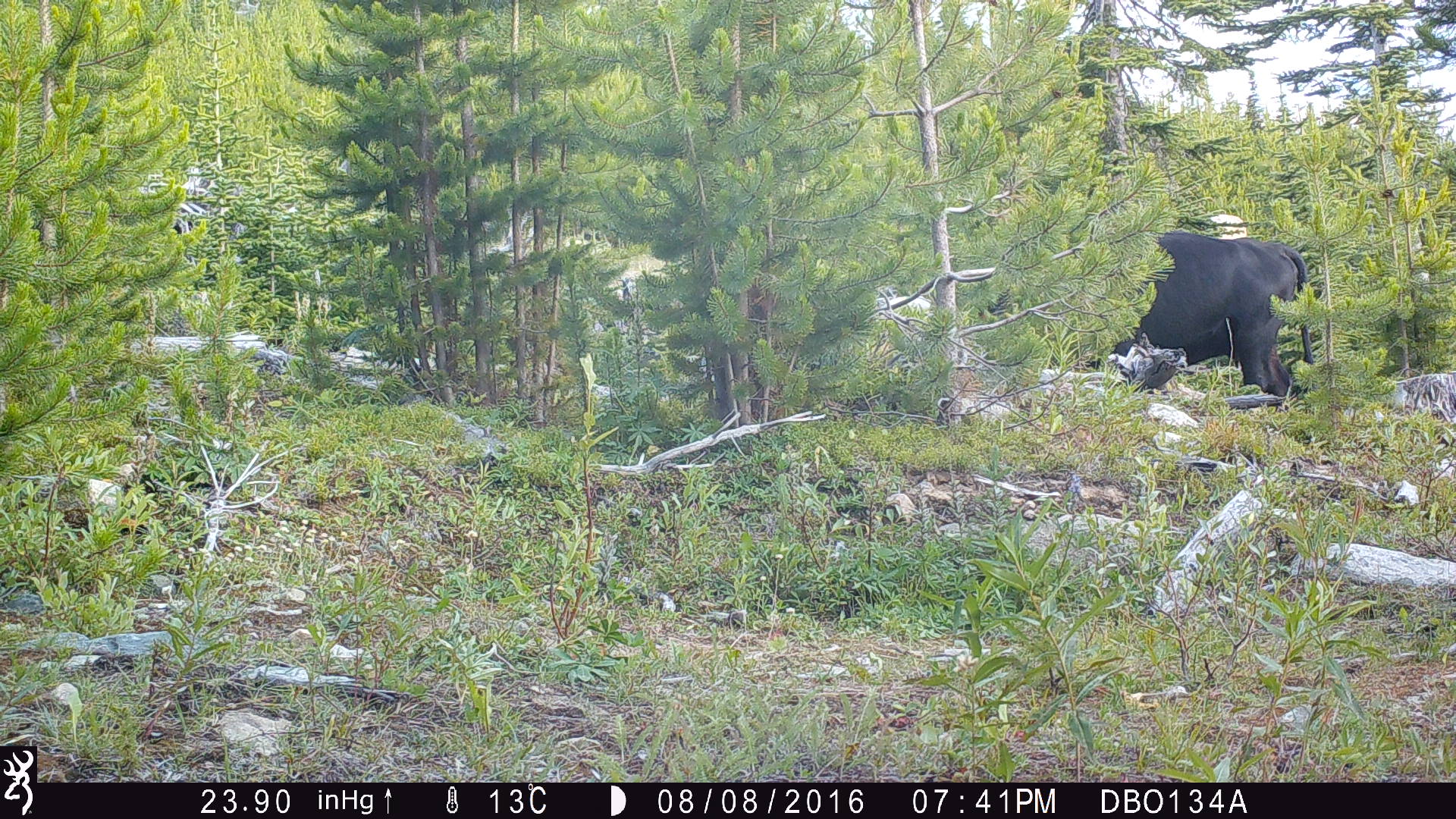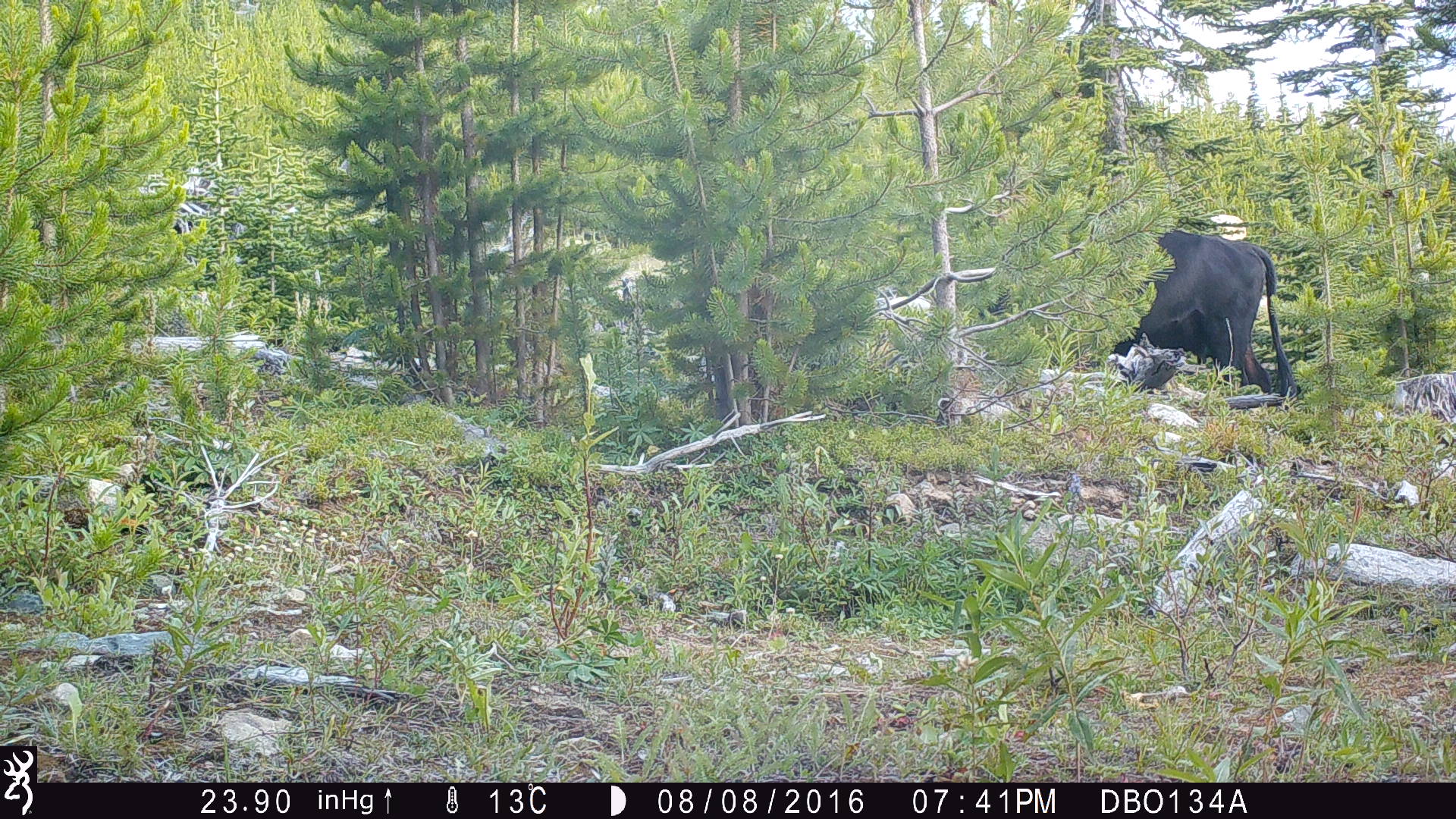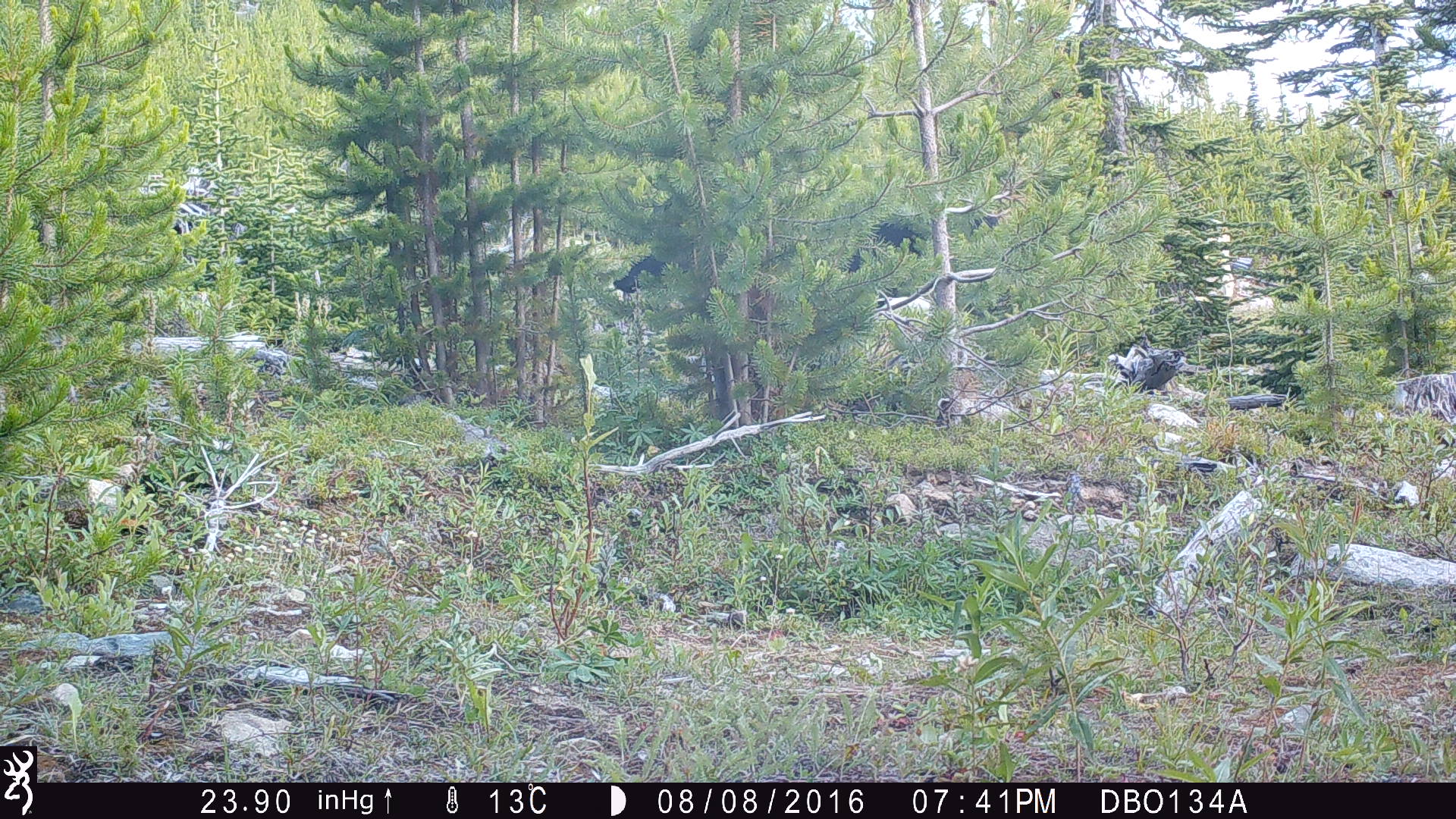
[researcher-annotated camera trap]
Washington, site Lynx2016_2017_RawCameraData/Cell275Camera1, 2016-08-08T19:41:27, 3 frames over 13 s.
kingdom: Animalia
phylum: Chordata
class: Mammalia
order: Artiodactyla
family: Bovidae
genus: Bos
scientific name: Bos taurus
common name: domestic cattle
Domestic cattle (Bos taurus). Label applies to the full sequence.